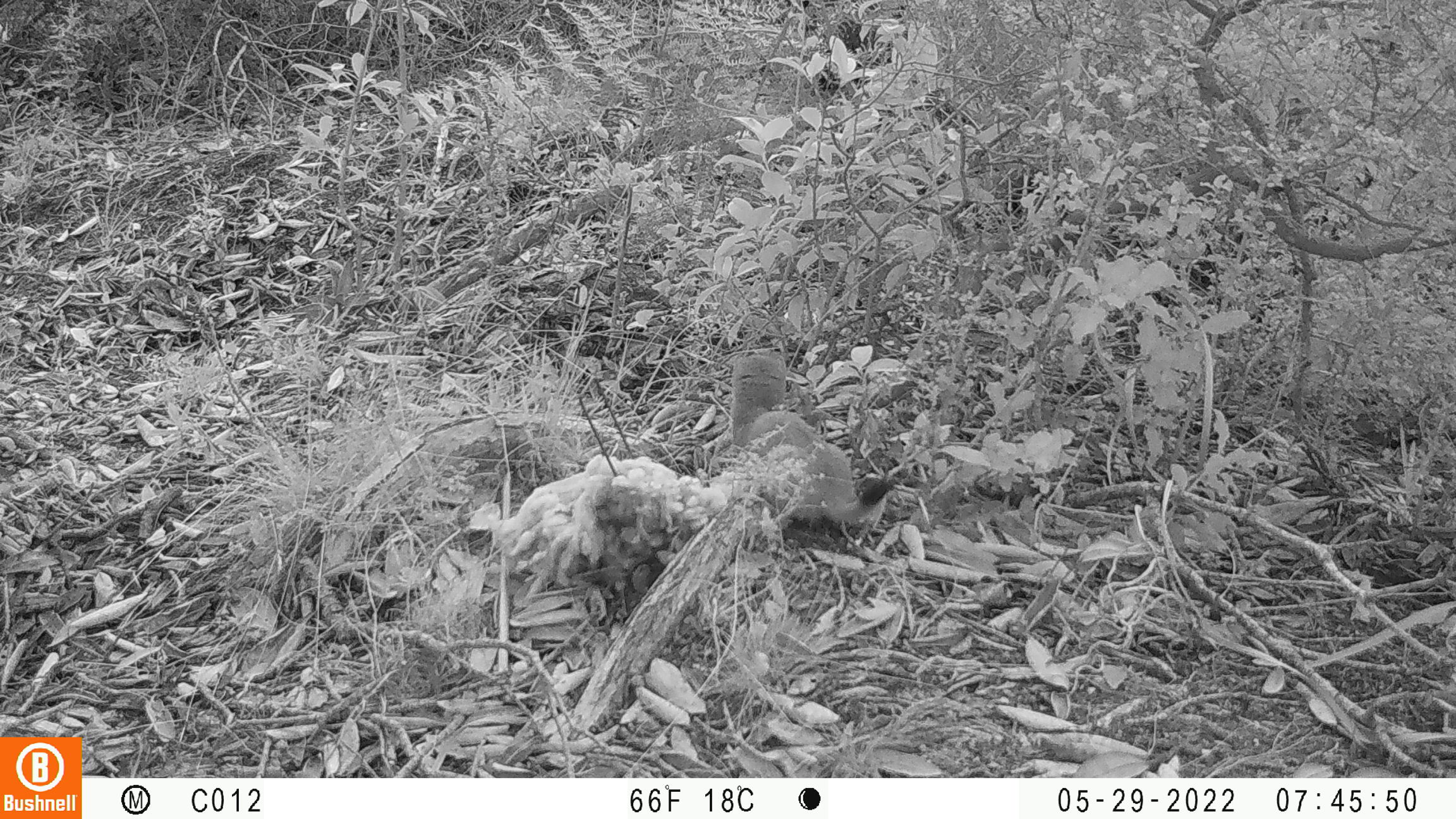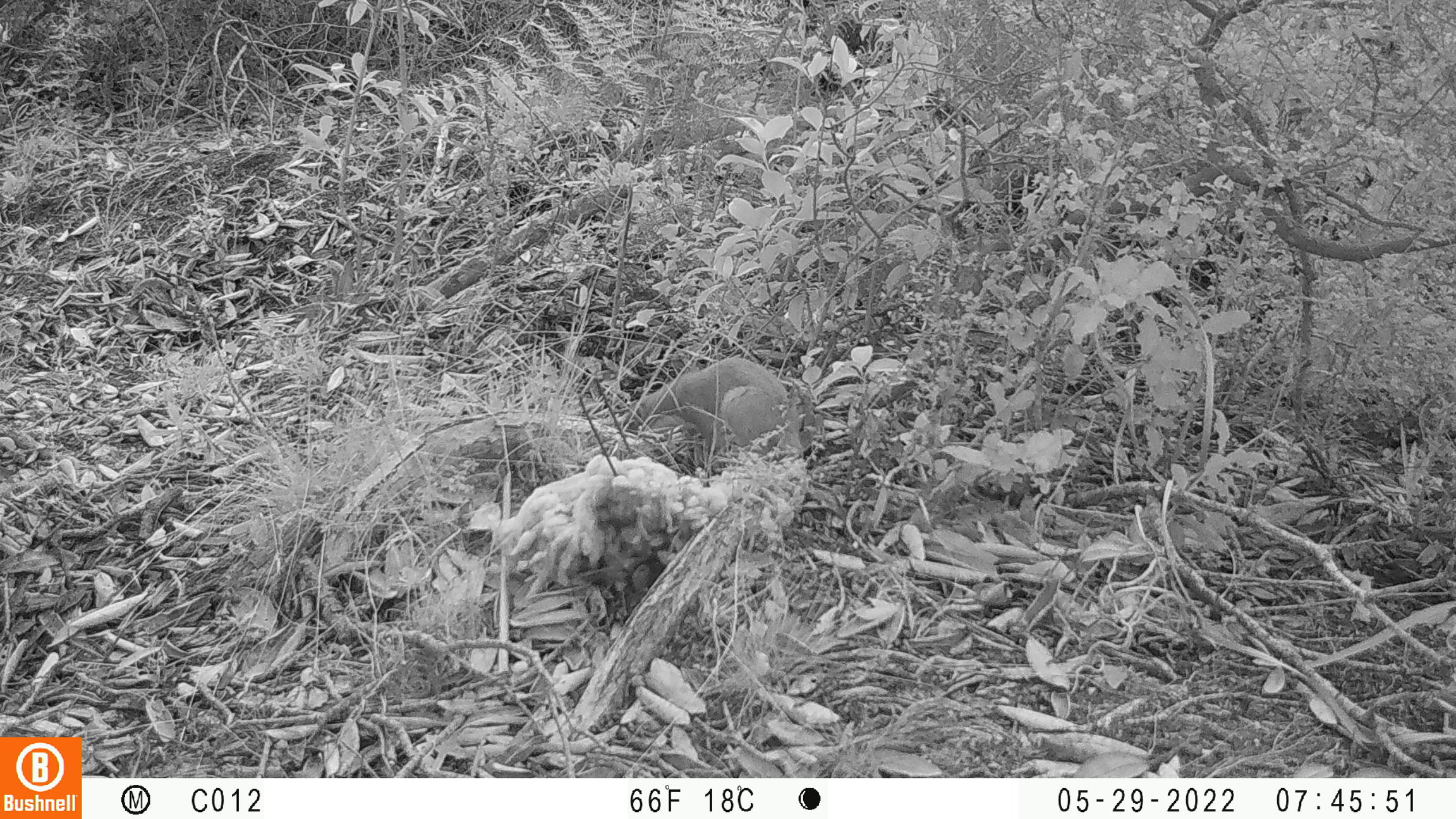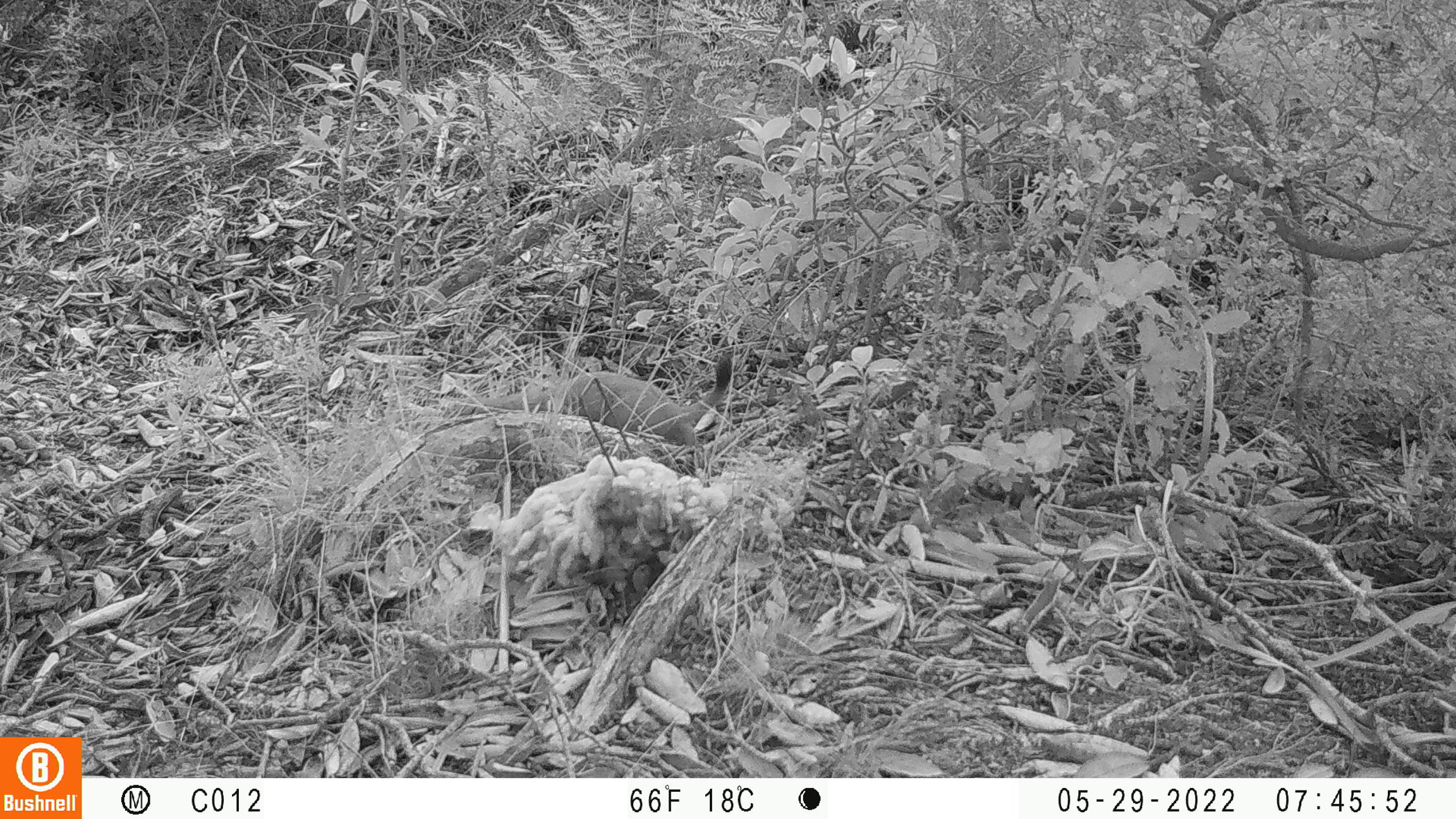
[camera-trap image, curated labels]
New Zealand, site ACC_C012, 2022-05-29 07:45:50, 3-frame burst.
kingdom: Animalia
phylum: Chordata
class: Mammalia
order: Carnivora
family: Mustelidae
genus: Mustela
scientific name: Mustela erminea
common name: stoat